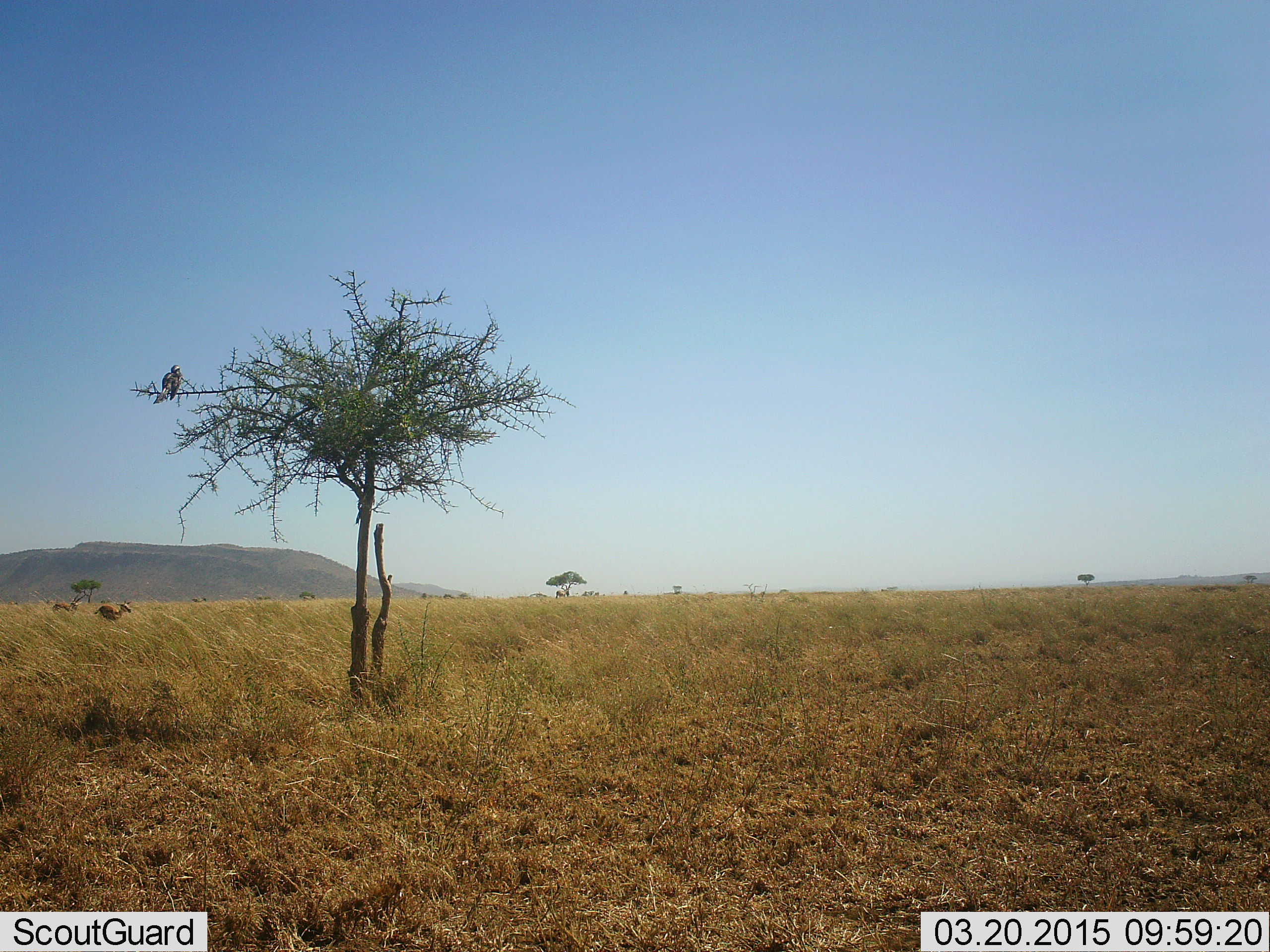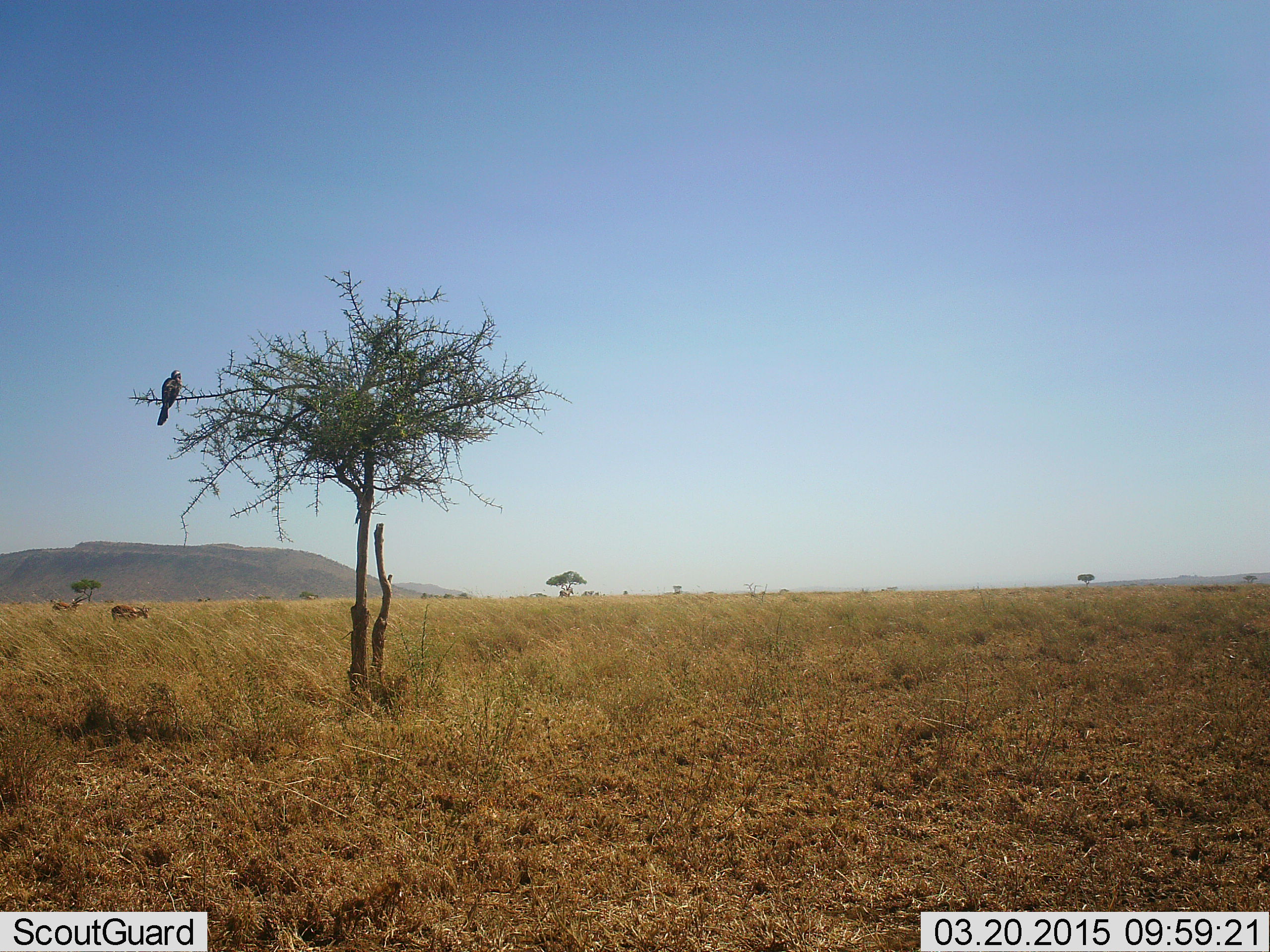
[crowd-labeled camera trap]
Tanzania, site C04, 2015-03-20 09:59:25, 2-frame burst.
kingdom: Animalia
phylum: Chordata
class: Mammalia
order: Artiodactyla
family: Bovidae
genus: Eudorcas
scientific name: Eudorcas thomsonii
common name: thomson's gazelle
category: gazellethomsons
Gazellethomsons (thomson's gazelle) (Eudorcas thomsonii), count 2. Behavior (volunteer vote fractions): standing 50%, resting 0%, moving 67%, interacting 0%. Young present (vote fraction): 0%. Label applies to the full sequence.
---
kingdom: Animalia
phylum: Chordata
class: Aves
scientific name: Aves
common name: bird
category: otherbird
Otherbird (bird) (Aves), count 1. Behavior (volunteer vote fractions): standing 40%, resting 60%, moving 0%, interacting 0%. Young present (vote fraction): 0%. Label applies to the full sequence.